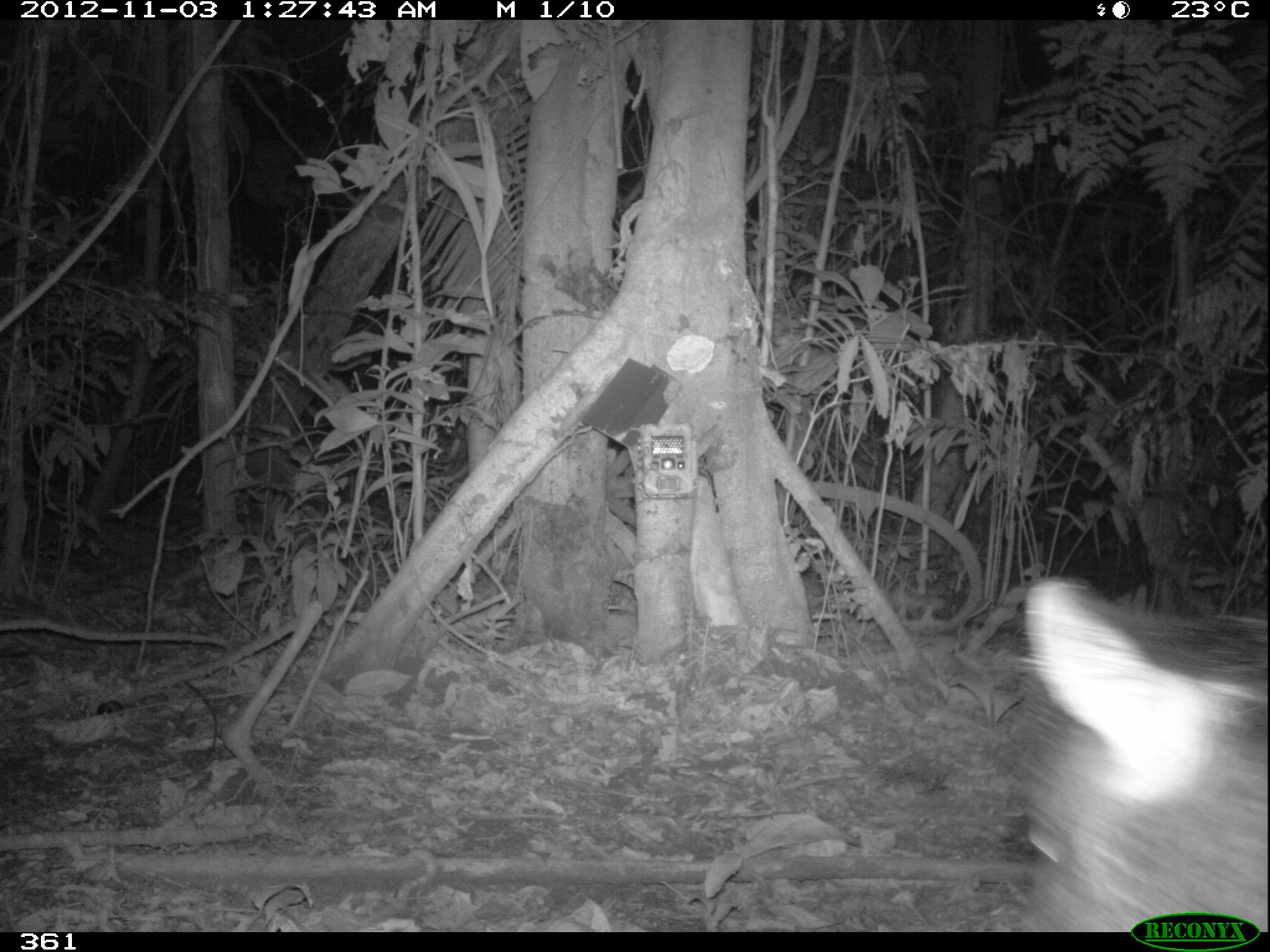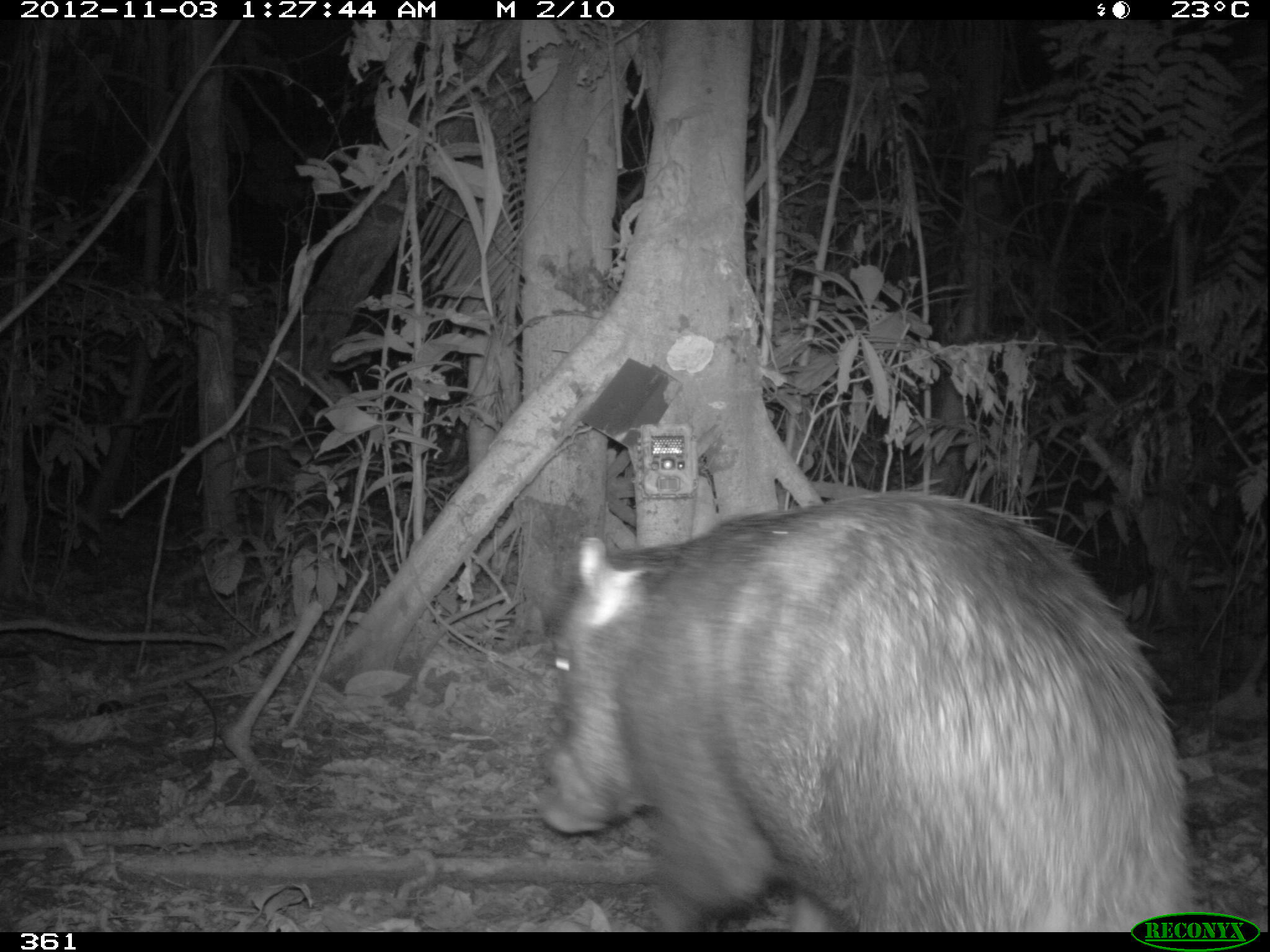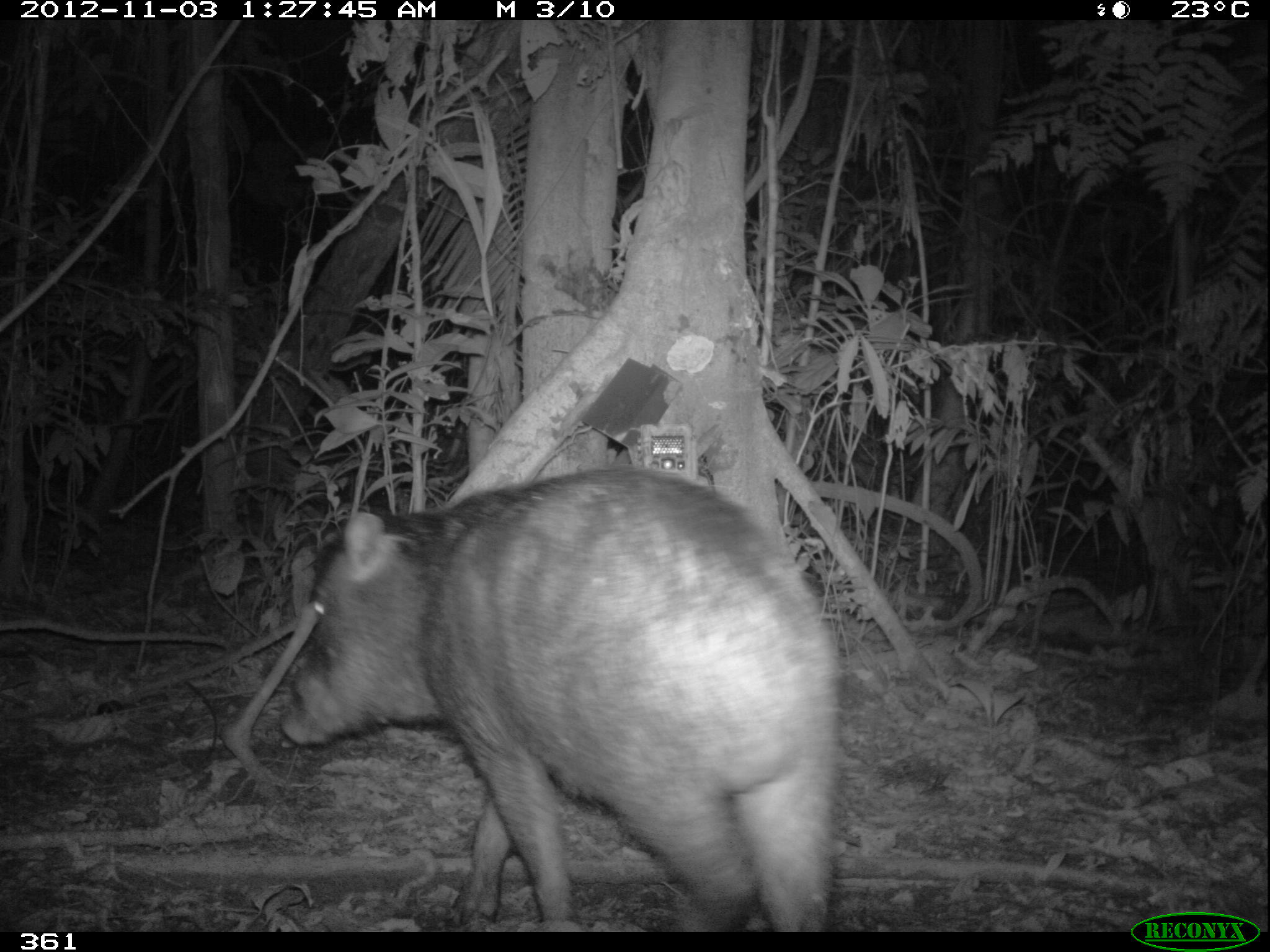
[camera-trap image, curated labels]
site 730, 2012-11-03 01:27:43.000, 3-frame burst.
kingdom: Animalia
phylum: Chordata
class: Mammalia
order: Artiodactyla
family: Tayassuidae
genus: Tayassu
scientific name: Tayassu pecari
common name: white-lipped peccary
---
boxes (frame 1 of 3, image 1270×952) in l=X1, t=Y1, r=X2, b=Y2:
tayassu pecari: l=1007, t=570, r=1270, b=930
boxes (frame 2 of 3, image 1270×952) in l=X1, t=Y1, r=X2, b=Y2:
tayassu pecari: l=527, t=483, r=1184, b=931